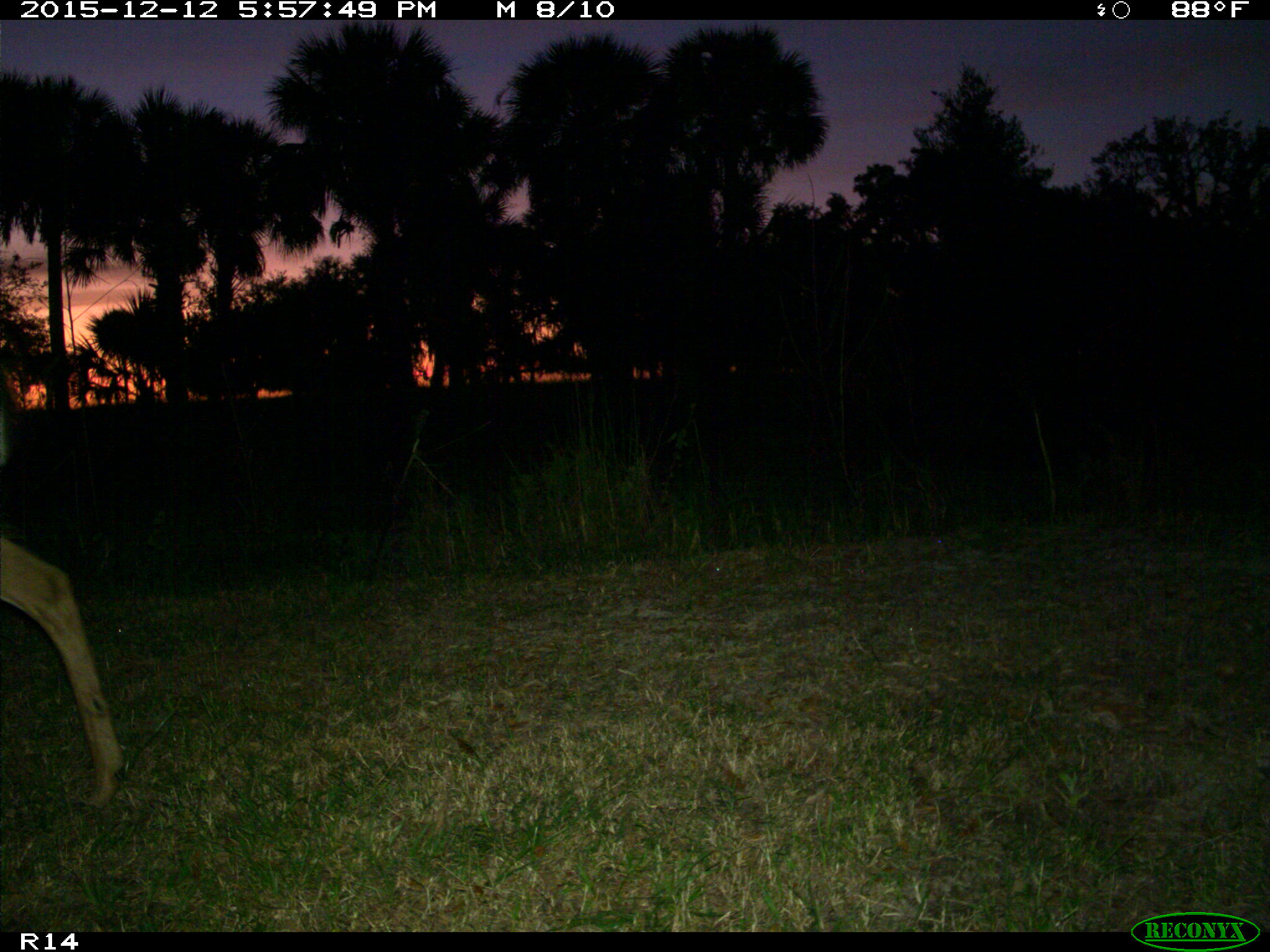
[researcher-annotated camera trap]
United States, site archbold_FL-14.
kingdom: Animalia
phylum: Chordata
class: Mammalia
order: Artiodactyla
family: Cervidae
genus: Odocoileus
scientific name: Odocoileus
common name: deer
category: unidentified deer